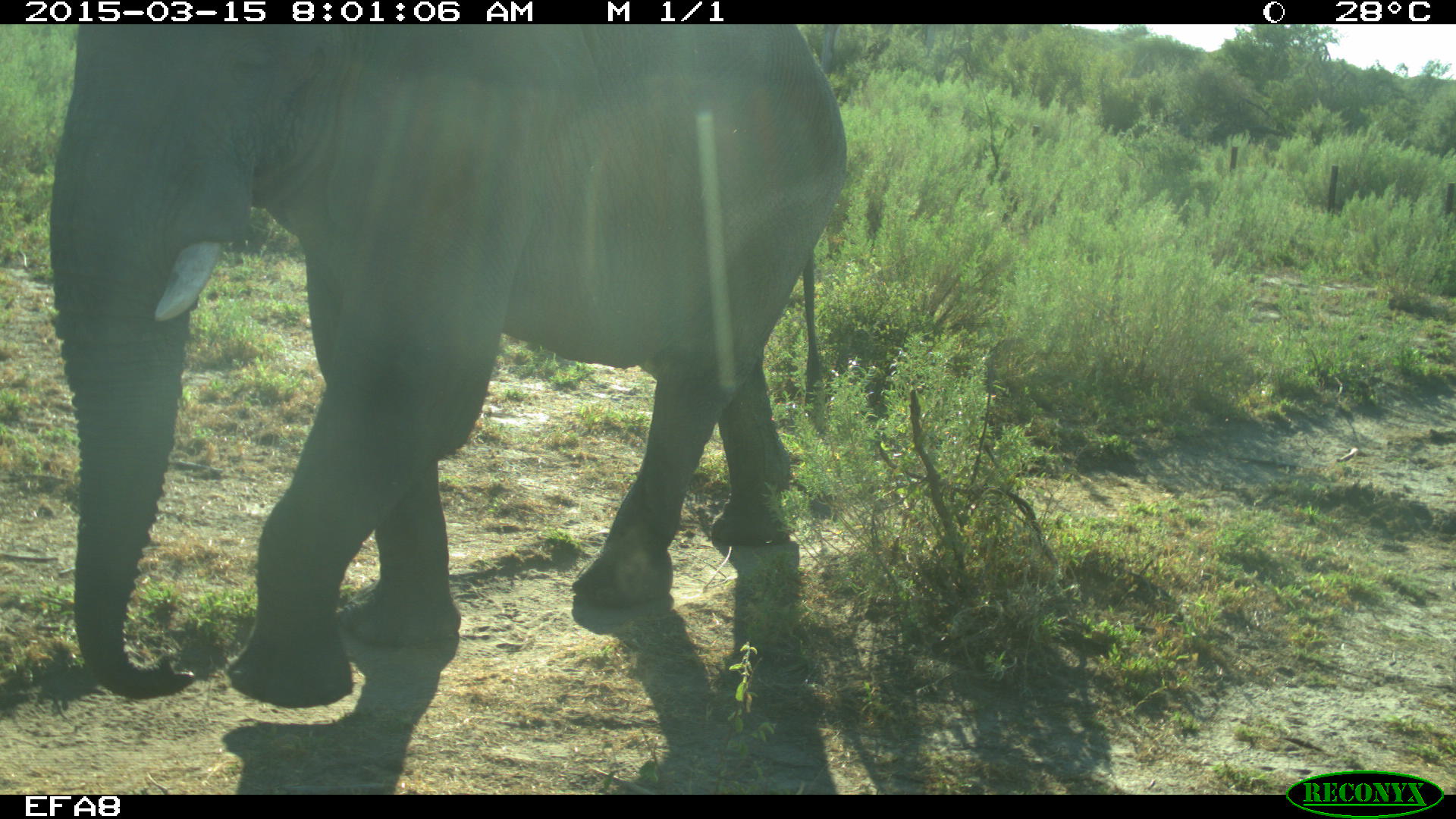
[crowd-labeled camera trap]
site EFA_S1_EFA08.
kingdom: Animalia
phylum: Chordata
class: Mammalia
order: Proboscidea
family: Elephantidae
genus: Loxodonta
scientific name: Loxodonta africana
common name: african bush elephant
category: elephant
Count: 1.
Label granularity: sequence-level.